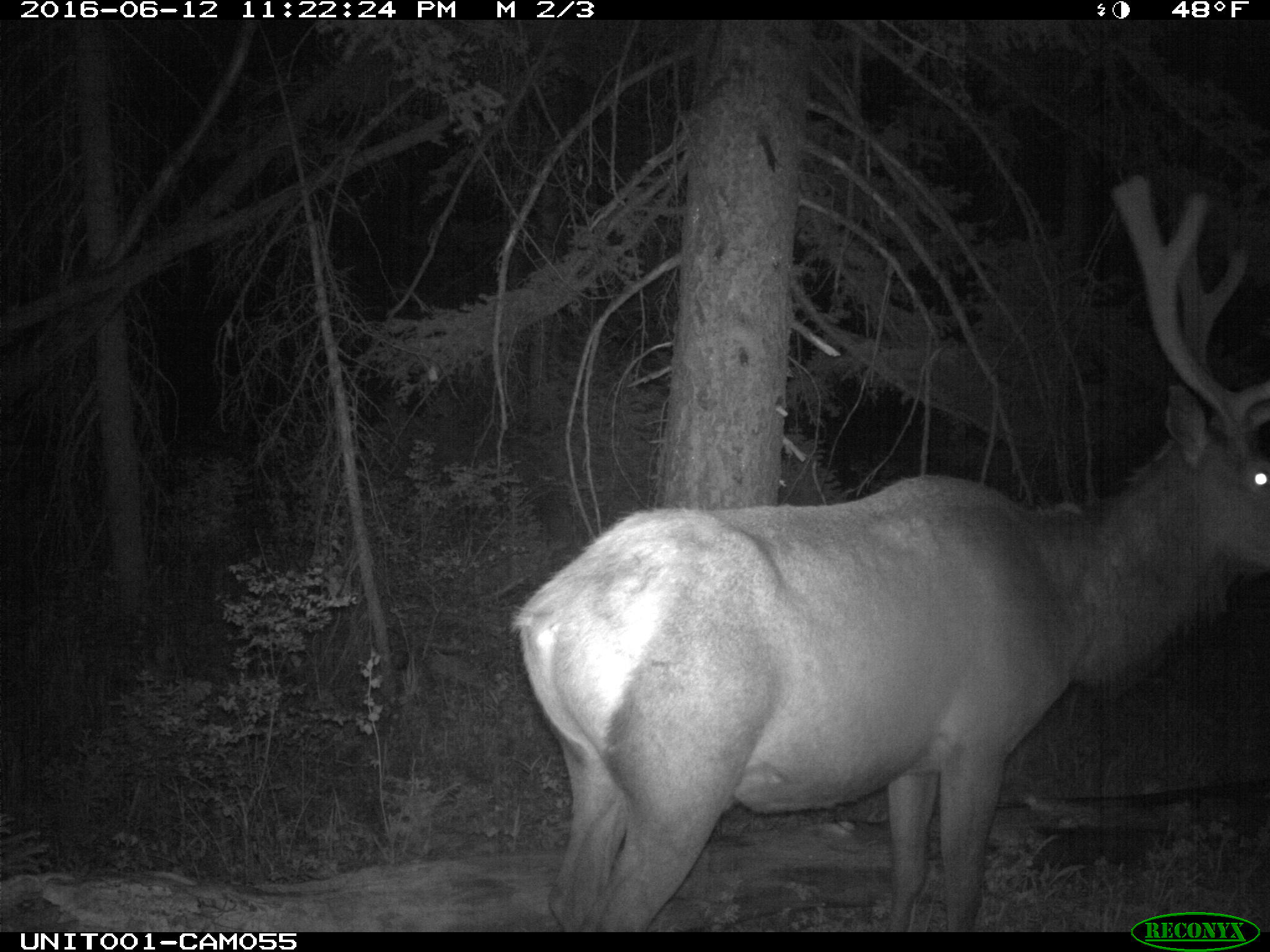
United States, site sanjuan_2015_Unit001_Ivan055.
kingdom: Animalia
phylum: Chordata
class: Mammalia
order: Artiodactyla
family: Cervidae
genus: Cervus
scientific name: Cervus elaphus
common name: red deer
Cervus elaphus (red deer).